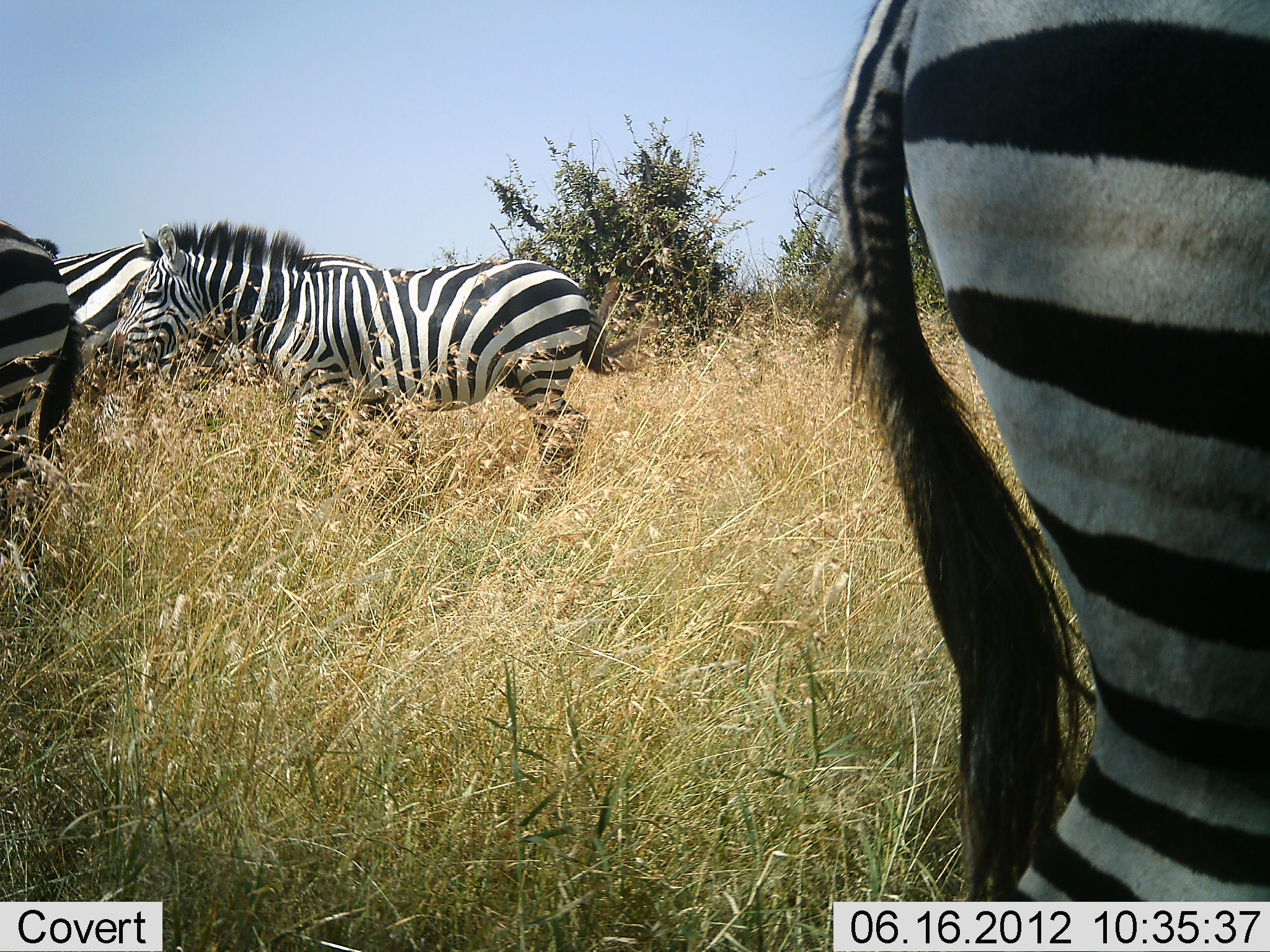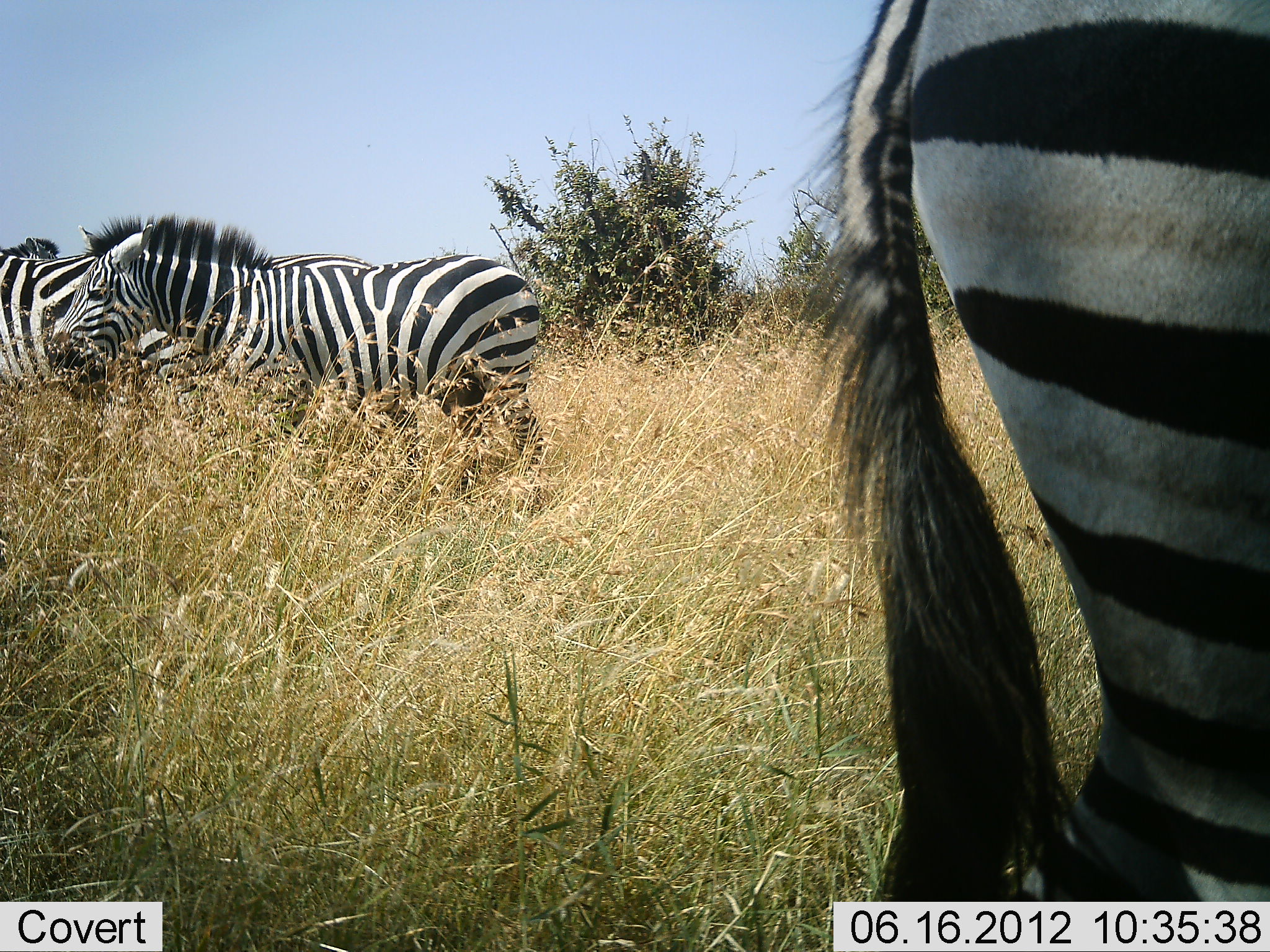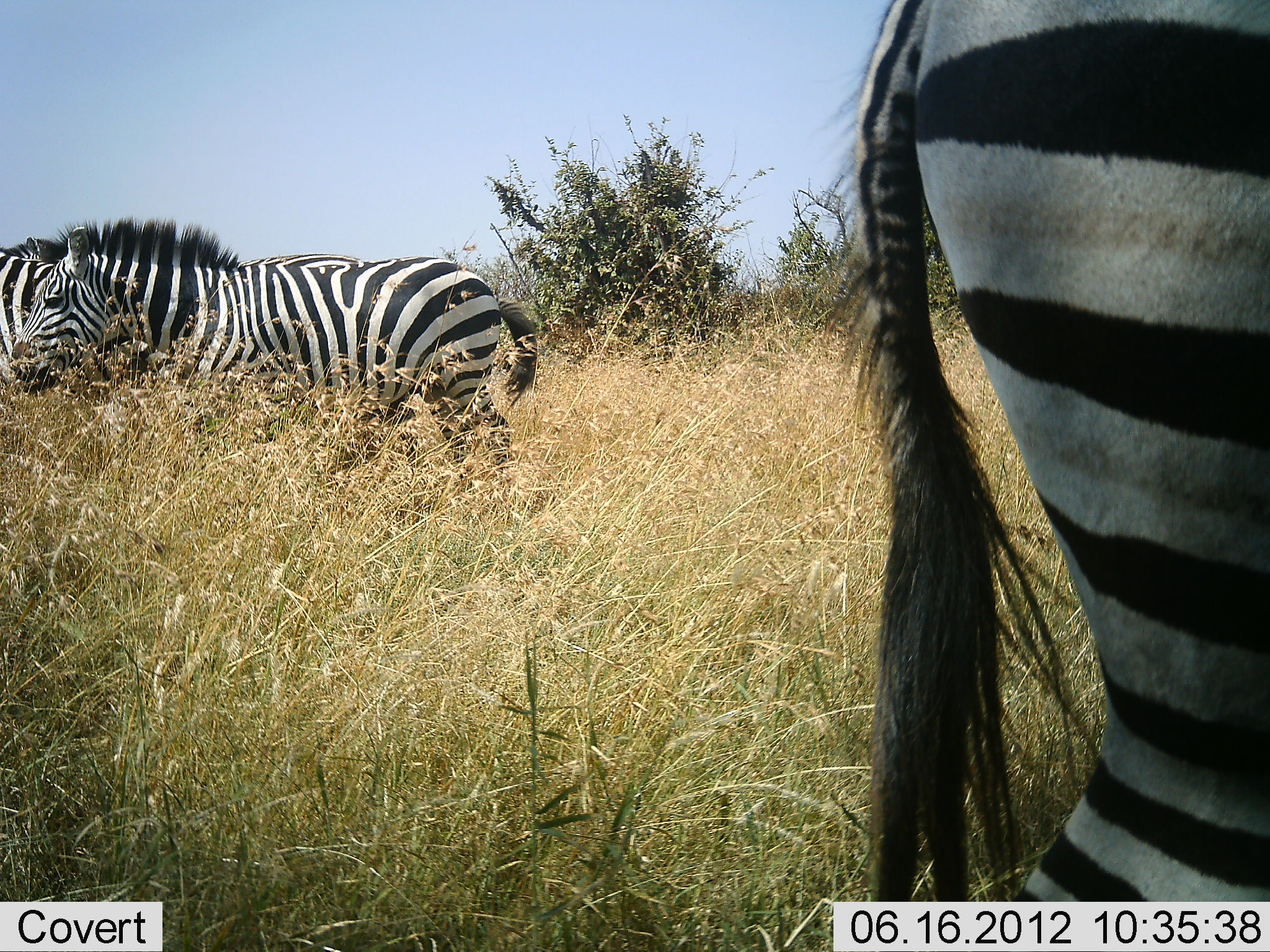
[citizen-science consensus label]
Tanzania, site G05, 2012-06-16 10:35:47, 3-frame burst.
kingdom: Animalia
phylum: Chordata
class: Mammalia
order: Perissodactyla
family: Equidae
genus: Equus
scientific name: Equus quagga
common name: plains zebra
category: zebra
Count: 5.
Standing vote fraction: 90%.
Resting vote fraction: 0%.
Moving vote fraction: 60%.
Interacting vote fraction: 0%.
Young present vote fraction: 0%.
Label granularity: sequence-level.